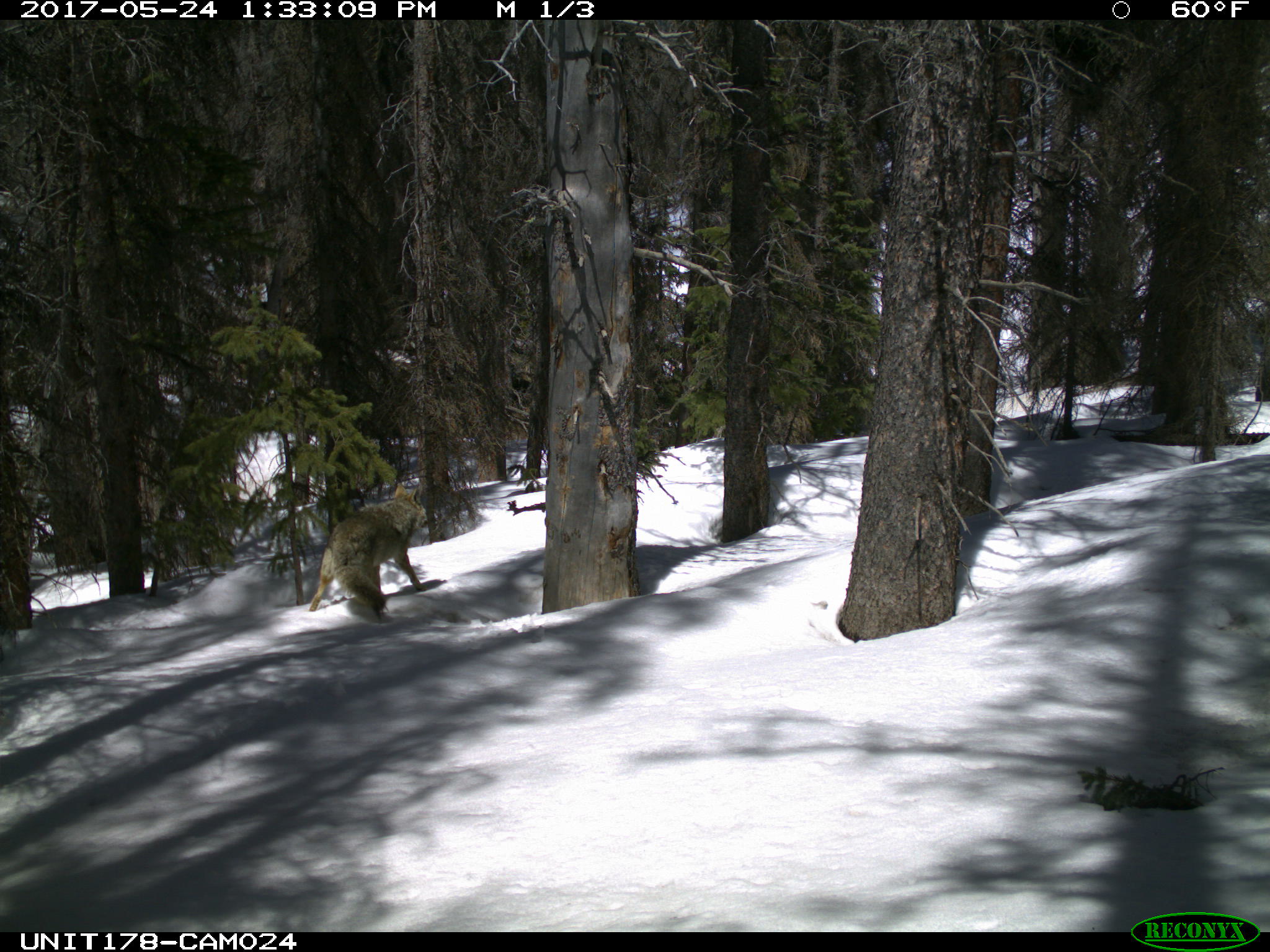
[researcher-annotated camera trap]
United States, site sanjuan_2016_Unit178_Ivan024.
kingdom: Animalia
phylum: Chordata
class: Mammalia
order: Carnivora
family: Canidae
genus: Canis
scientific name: Canis latrans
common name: coyote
Canis latrans (coyote).